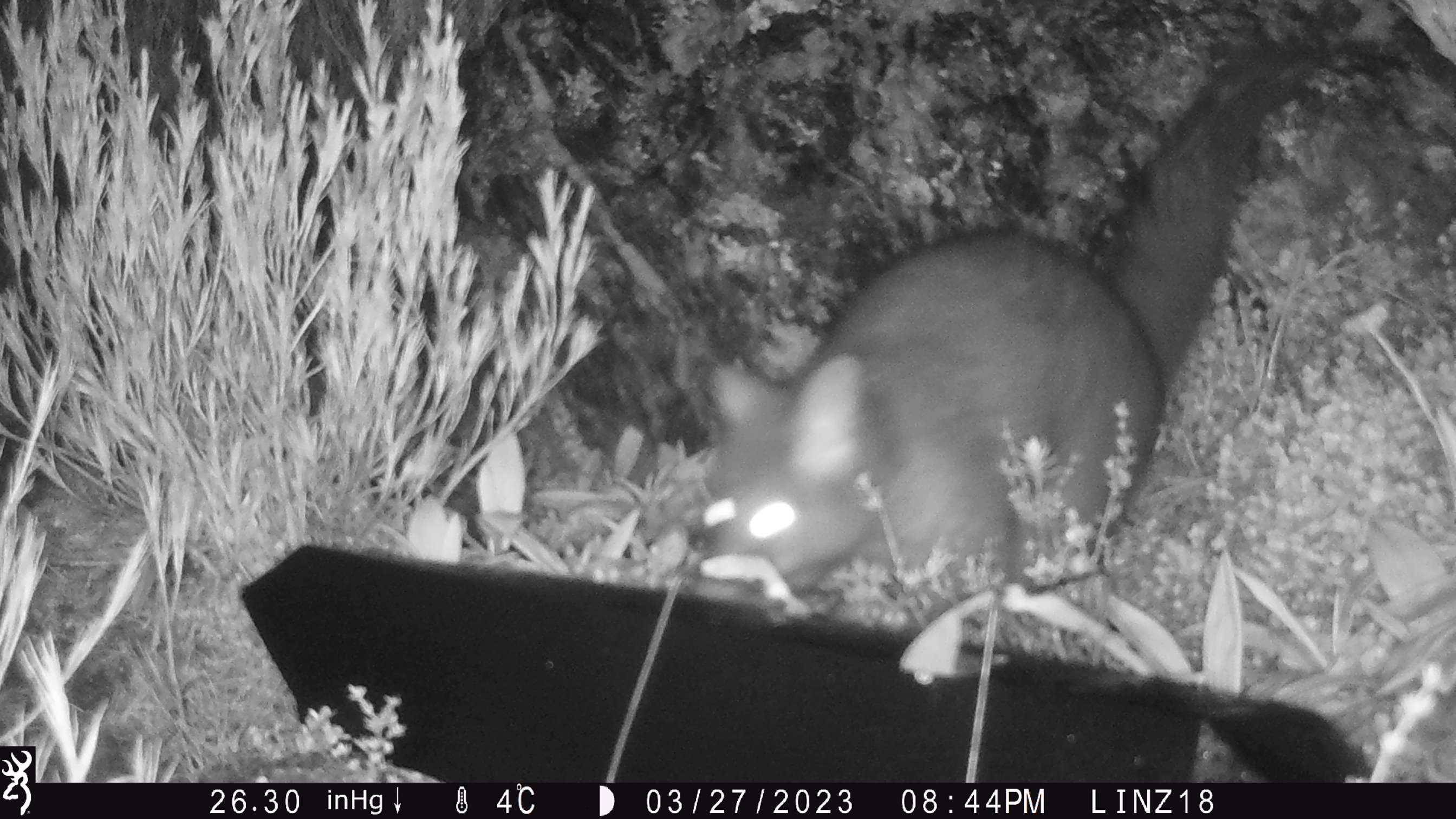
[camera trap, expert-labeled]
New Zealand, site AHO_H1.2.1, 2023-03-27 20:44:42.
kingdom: Animalia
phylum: Chordata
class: Mammalia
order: Carnivora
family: Mustelidae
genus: Mustela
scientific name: Mustela erminea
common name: stoat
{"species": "stoat (Mustela erminea)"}